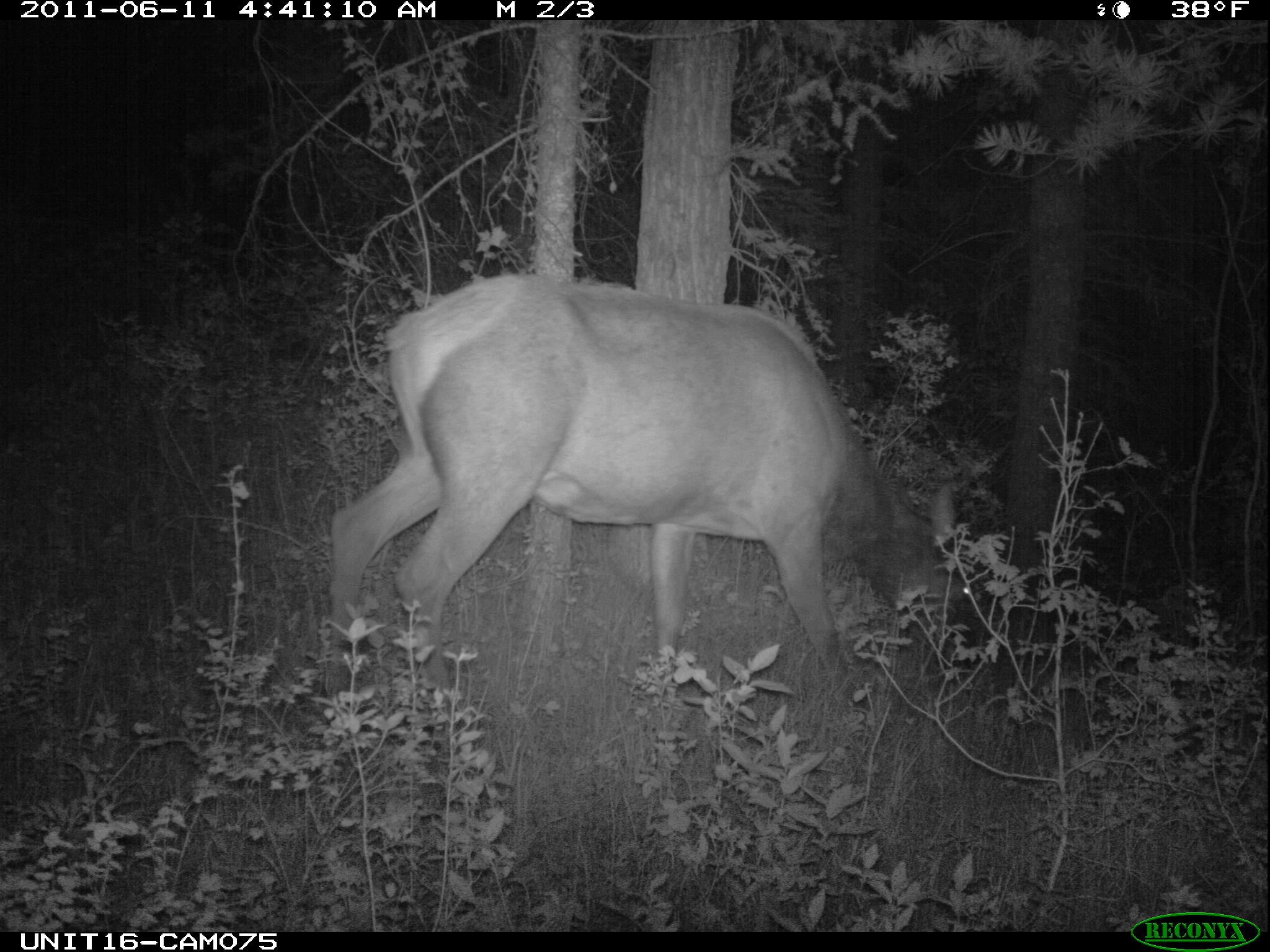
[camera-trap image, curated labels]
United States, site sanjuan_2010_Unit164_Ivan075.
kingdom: Animalia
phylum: Chordata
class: Mammalia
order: Artiodactyla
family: Cervidae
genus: Cervus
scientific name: Cervus elaphus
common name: red deer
Cervus elaphus (red deer).